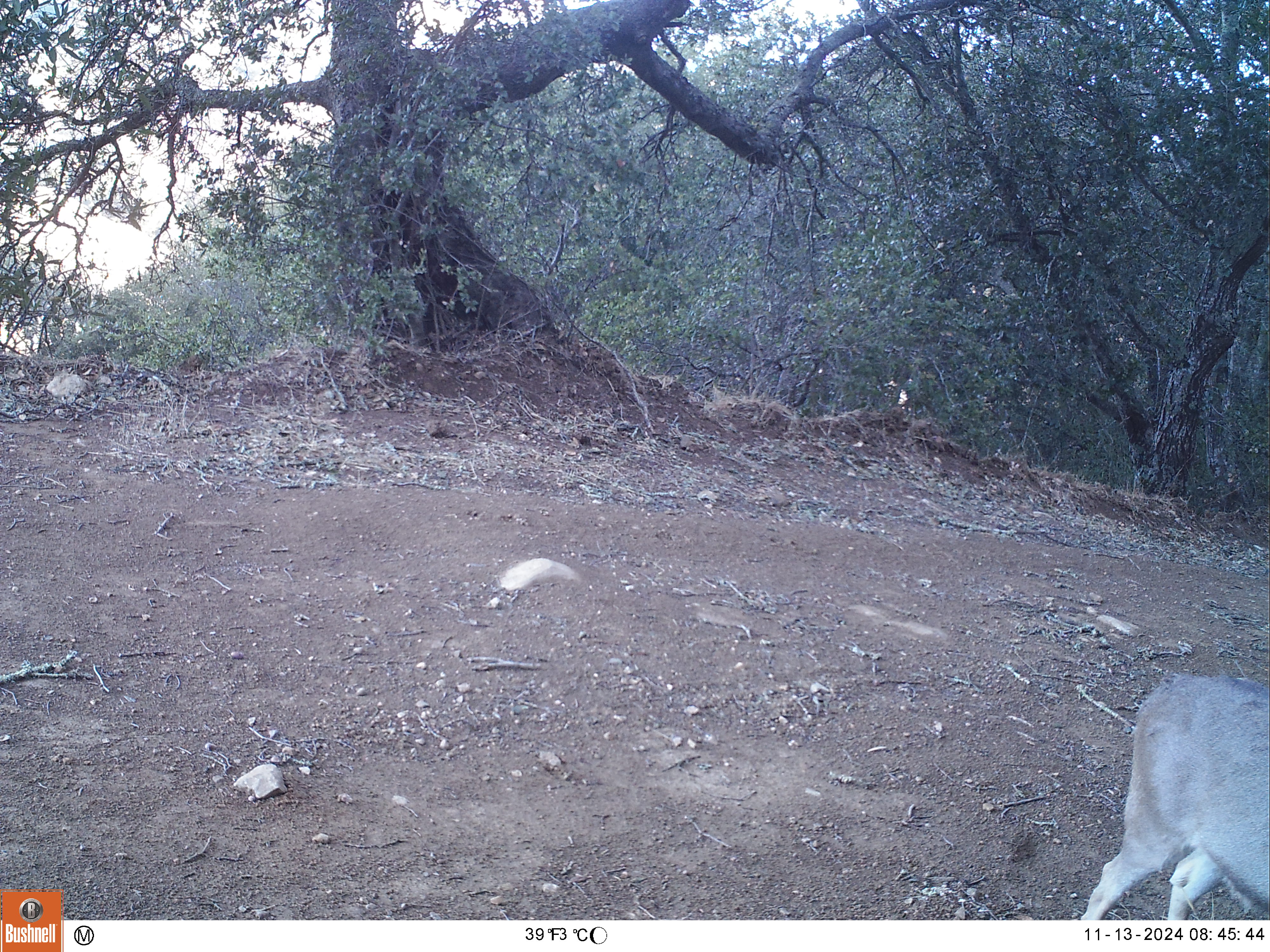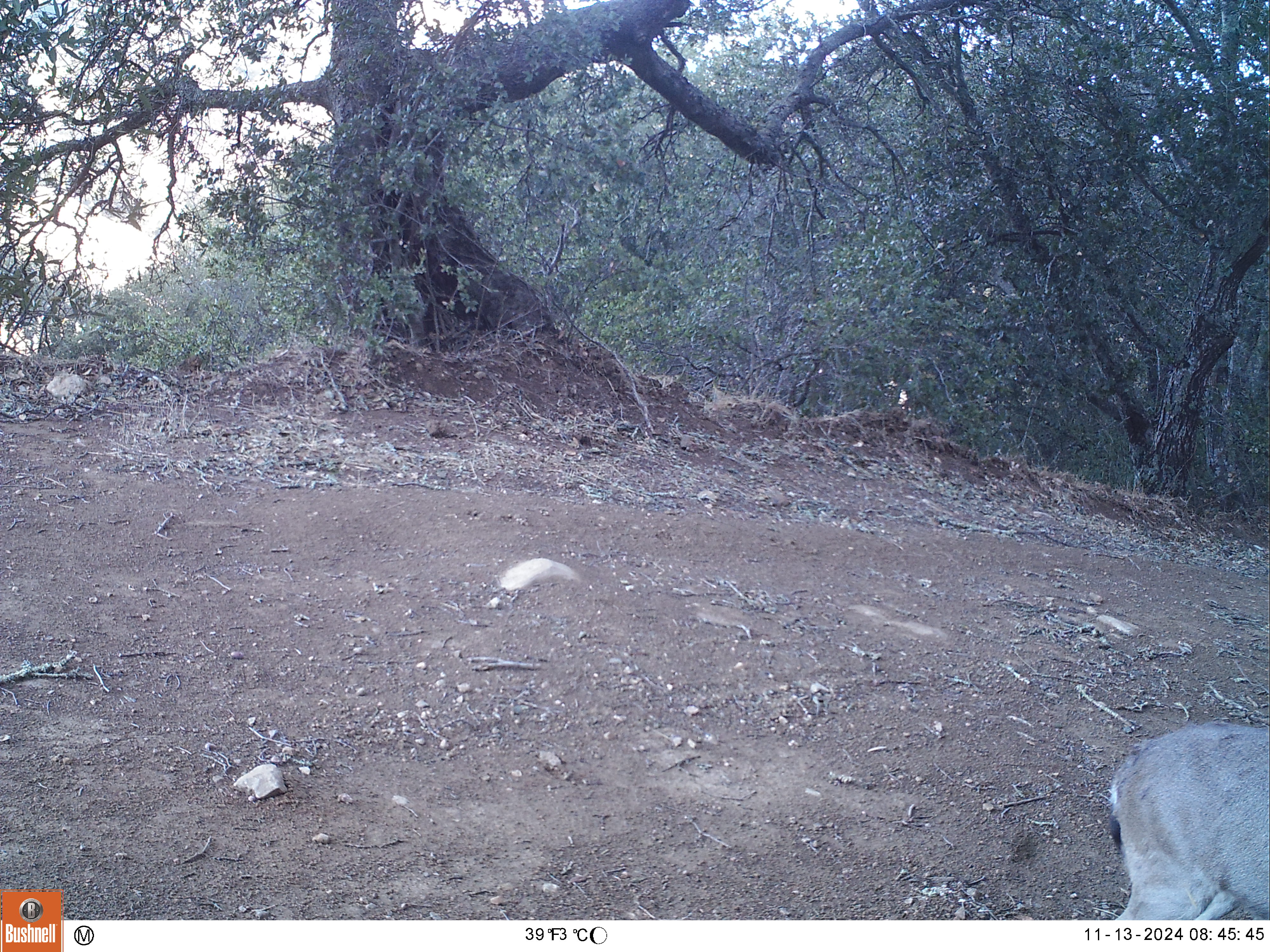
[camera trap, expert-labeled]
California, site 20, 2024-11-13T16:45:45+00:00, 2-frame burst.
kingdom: Animalia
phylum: Chordata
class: Mammalia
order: Artiodactyla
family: Cervidae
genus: Odocoileus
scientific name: Odocoileus hemionus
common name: mule deer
Mule deer (Odocoileus hemionus).